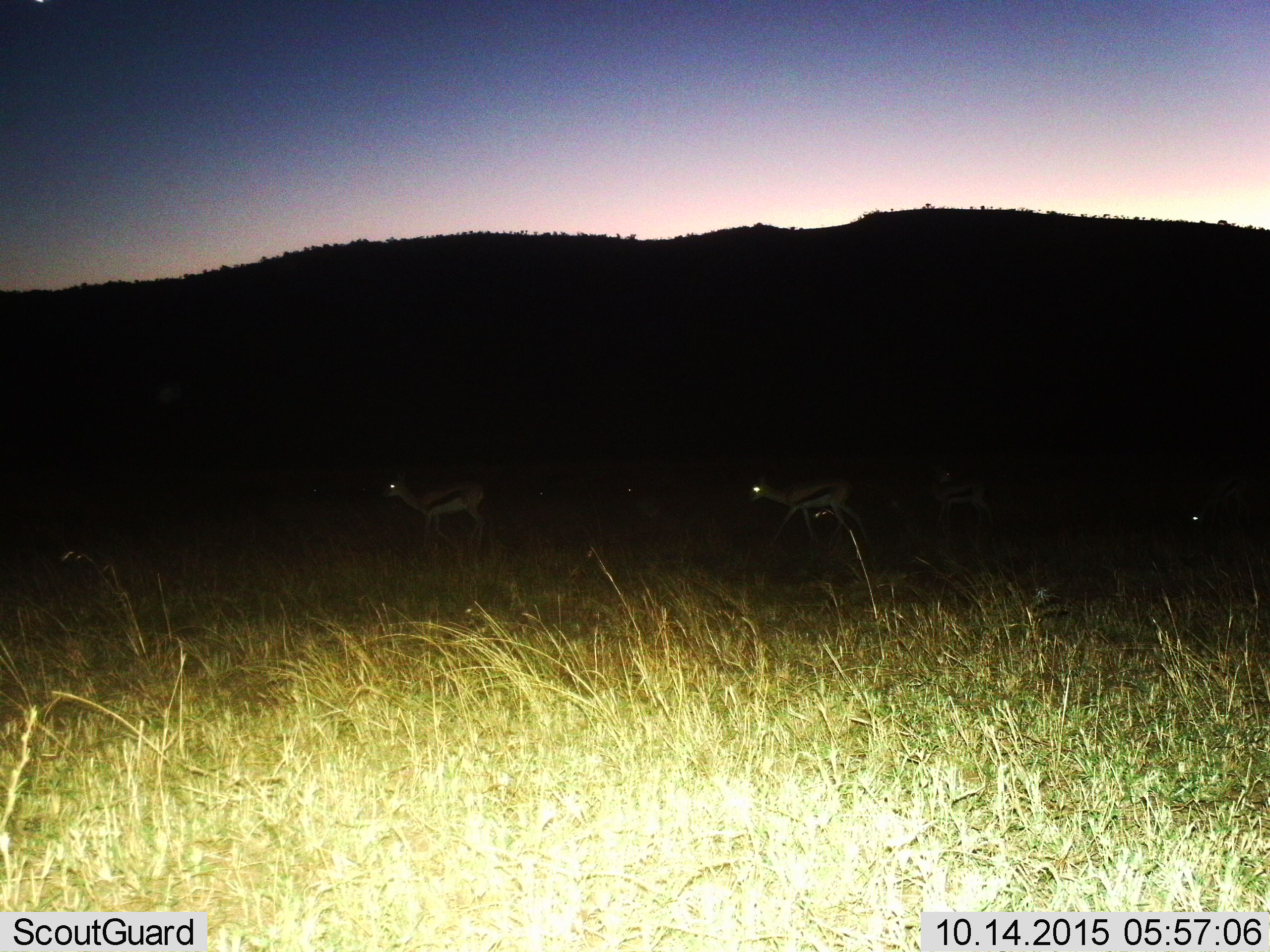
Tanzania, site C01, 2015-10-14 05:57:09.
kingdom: Animalia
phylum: Chordata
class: Mammalia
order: Artiodactyla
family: Bovidae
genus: Eudorcas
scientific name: Eudorcas thomsonii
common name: thomson's gazelle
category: gazellethomsons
Gazellethomsons (thomson's gazelle) (Eudorcas thomsonii), count 4. Behavior (volunteer vote fractions): standing 38%, resting 0%, moving 92%, interacting 0%. Young present (vote fraction): 0%. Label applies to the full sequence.